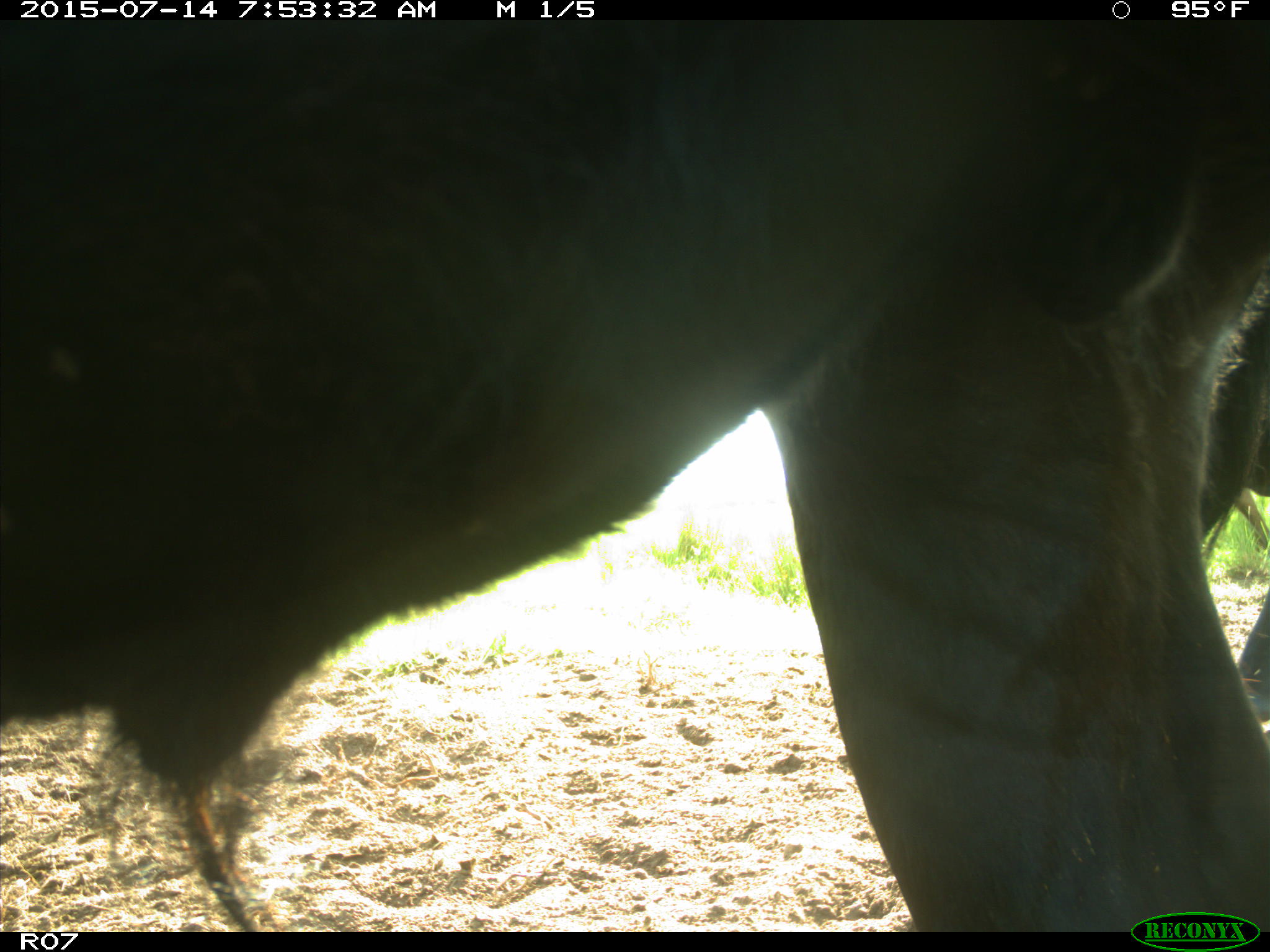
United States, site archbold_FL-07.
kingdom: Animalia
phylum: Chordata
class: Mammalia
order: Artiodactyla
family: Bovidae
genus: Bos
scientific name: Bos taurus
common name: domestic cow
Bos taurus (domestic cow).